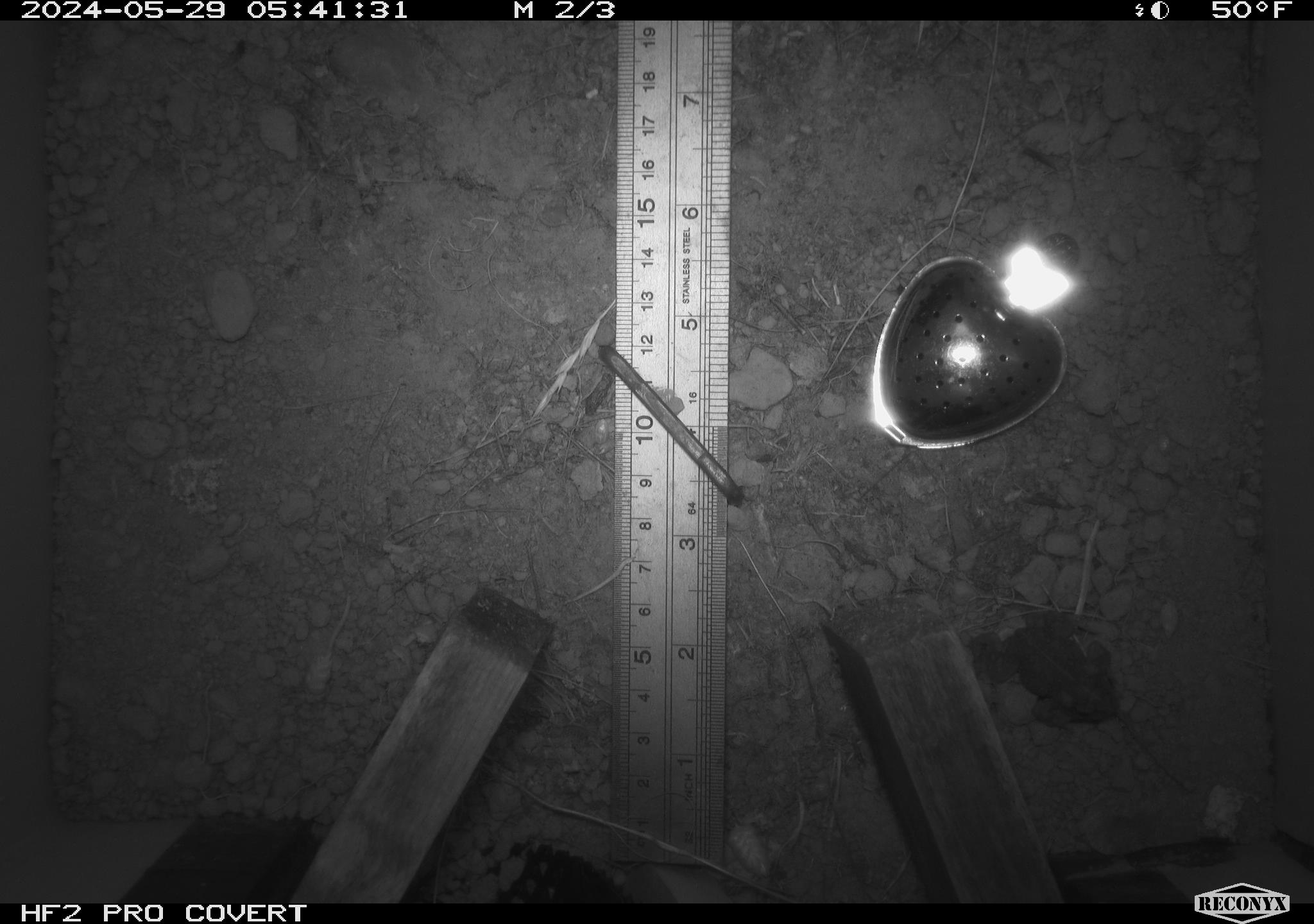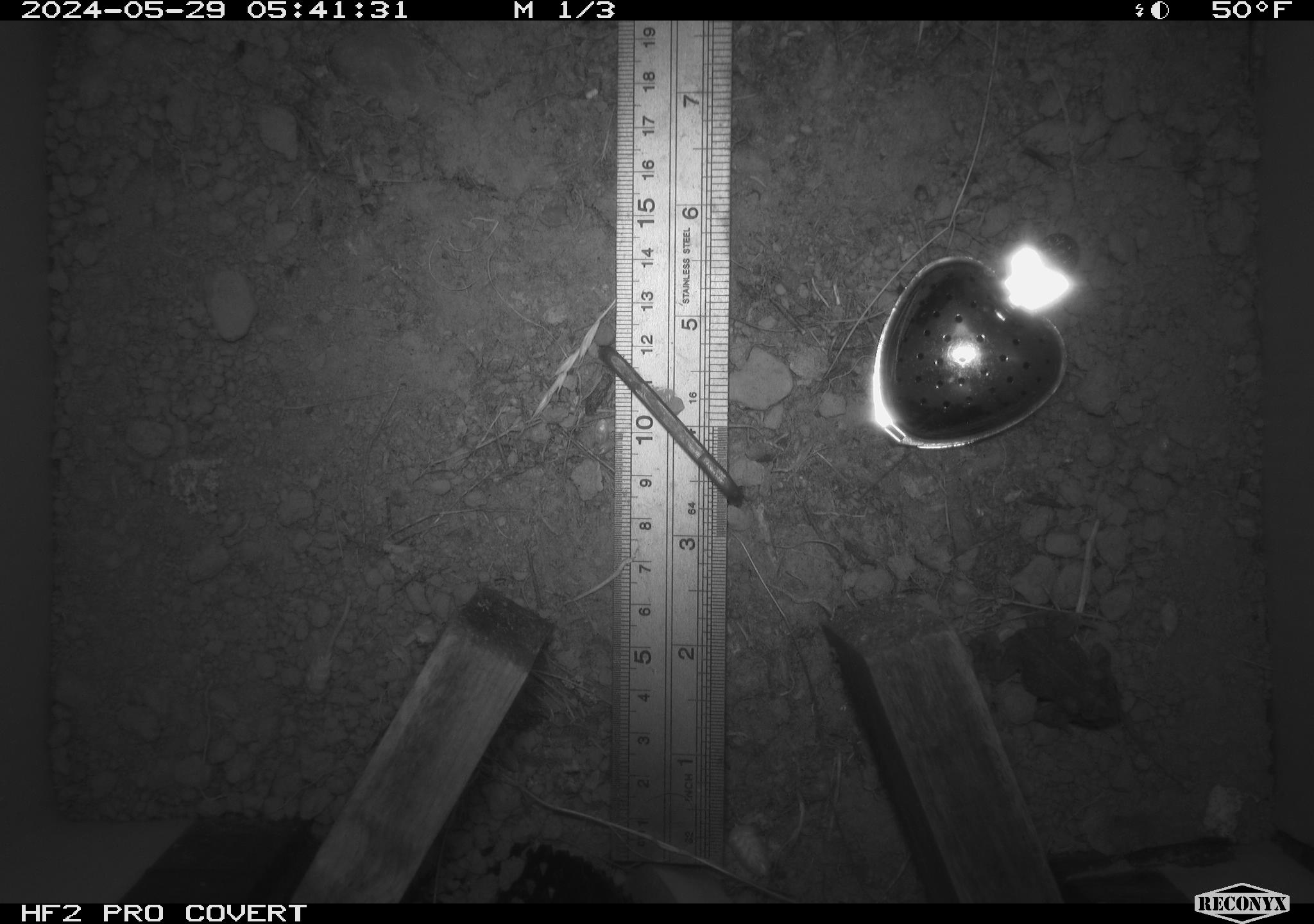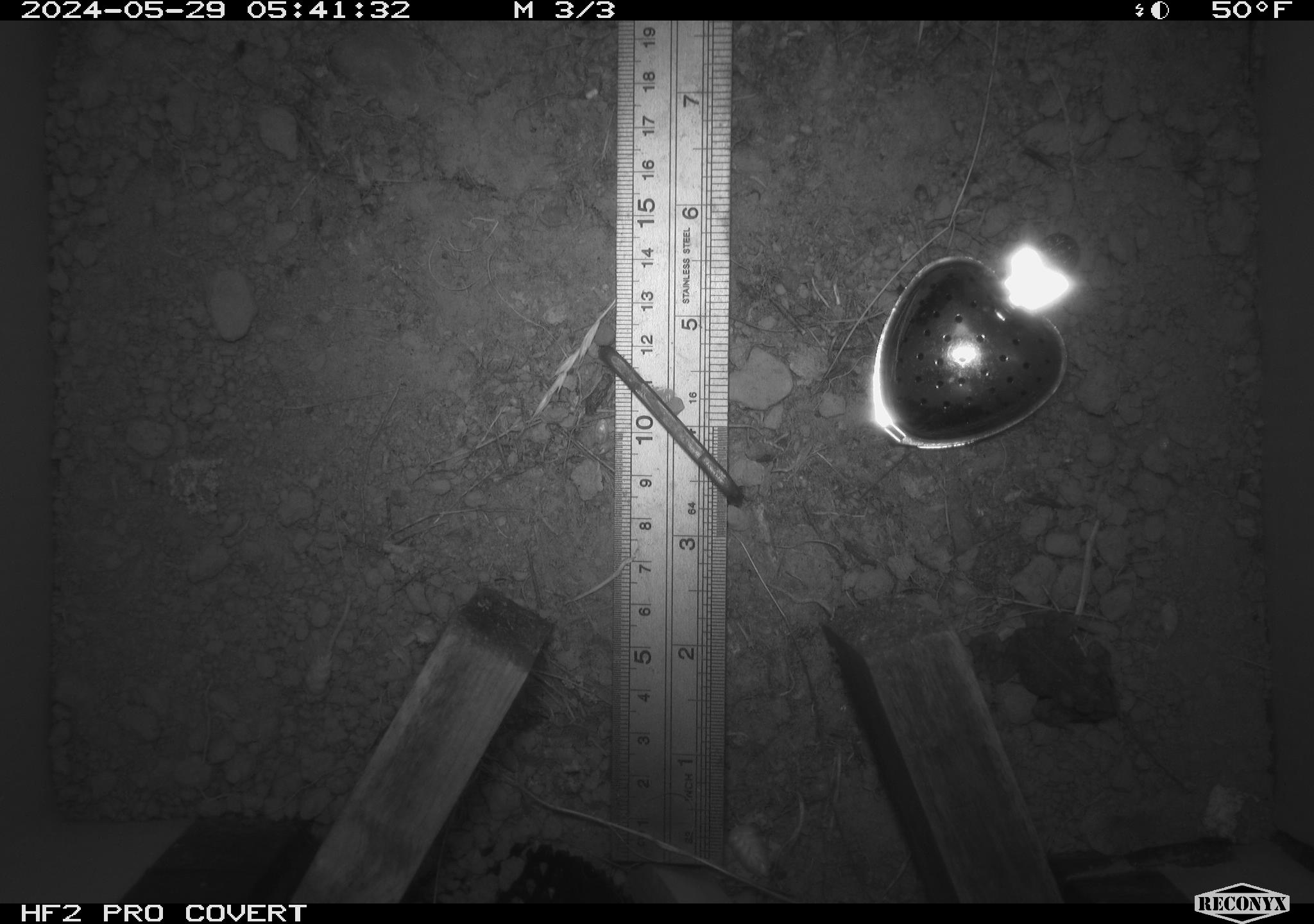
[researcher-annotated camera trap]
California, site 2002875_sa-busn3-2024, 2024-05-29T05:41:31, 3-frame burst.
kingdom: Animalia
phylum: Chordata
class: Amphibia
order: Anura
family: Bufonidae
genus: Anaxyrus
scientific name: Anaxyrus boreas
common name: western toad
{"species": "western toad (Anaxyrus boreas)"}